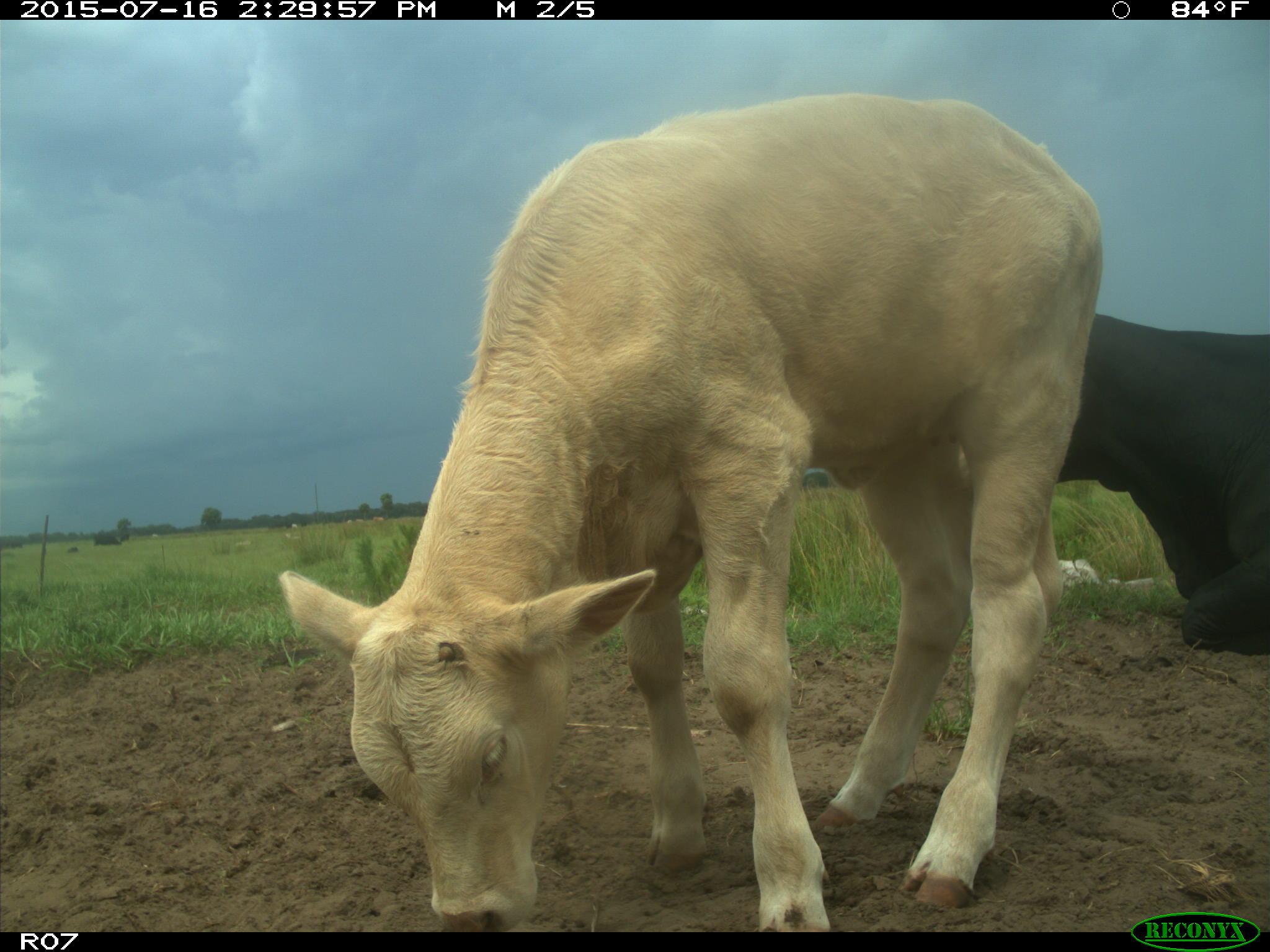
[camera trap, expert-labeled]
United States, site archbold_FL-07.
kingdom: Animalia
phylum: Chordata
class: Mammalia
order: Artiodactyla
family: Bovidae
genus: Bos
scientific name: Bos taurus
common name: domestic cow